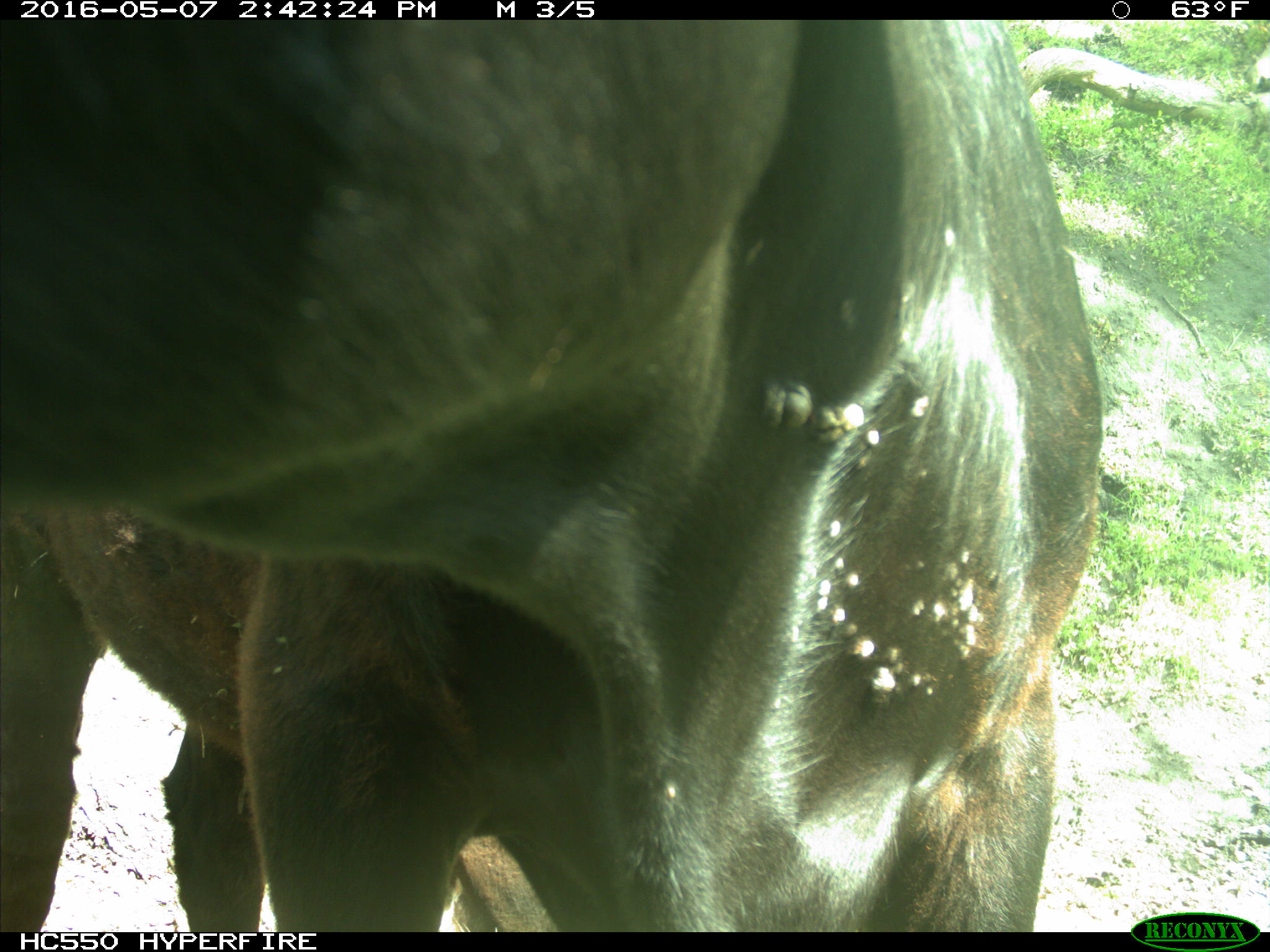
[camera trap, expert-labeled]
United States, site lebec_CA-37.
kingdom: Animalia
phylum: Chordata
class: Mammalia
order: Artiodactyla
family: Bovidae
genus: Bos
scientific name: Bos taurus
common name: domestic cow